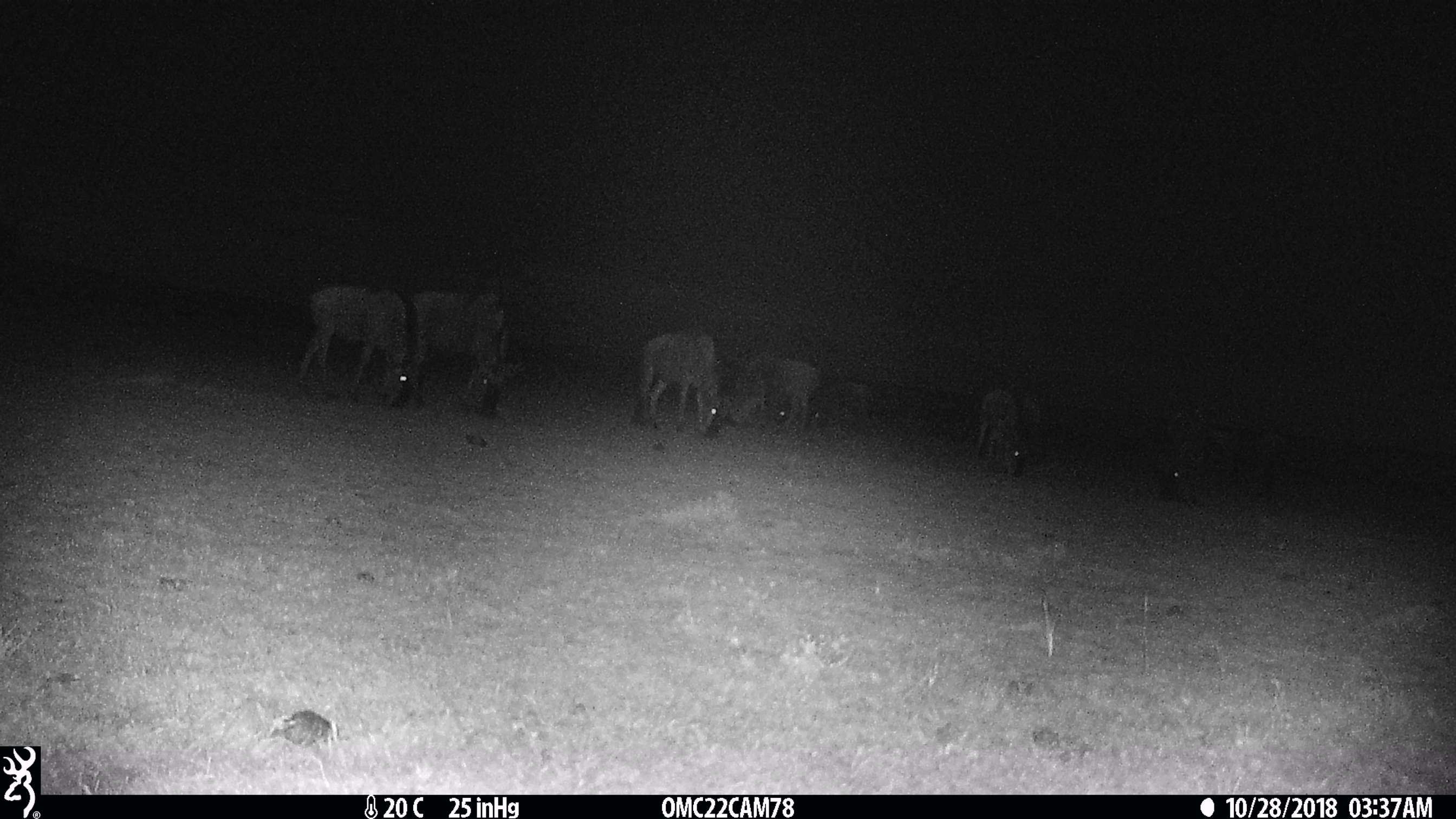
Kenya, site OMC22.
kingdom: Animalia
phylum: Chordata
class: Mammalia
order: Artiodactyla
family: Bovidae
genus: Connochaetes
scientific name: Connochaetes taurinus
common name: blue wildebeest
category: wildebeest